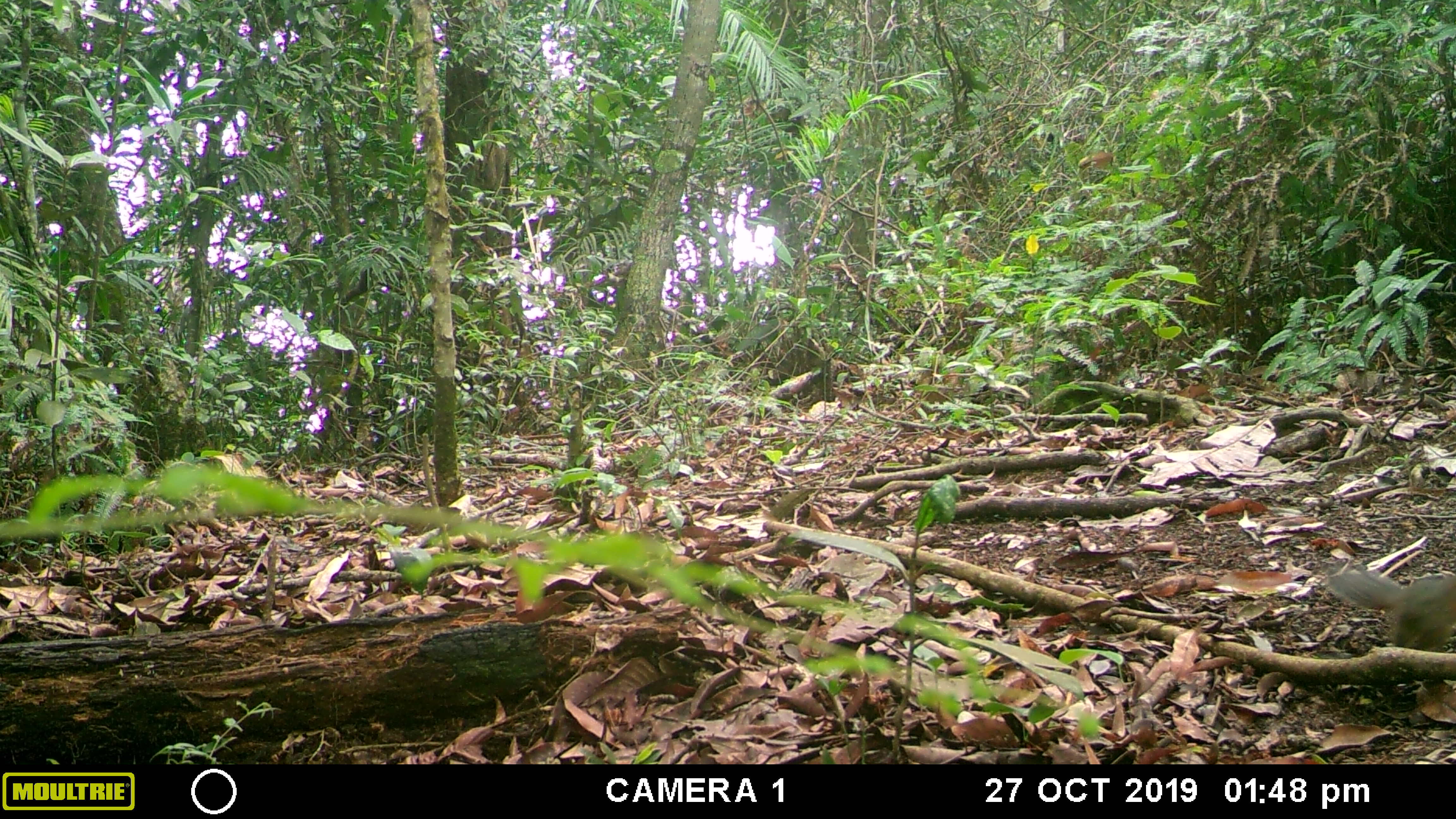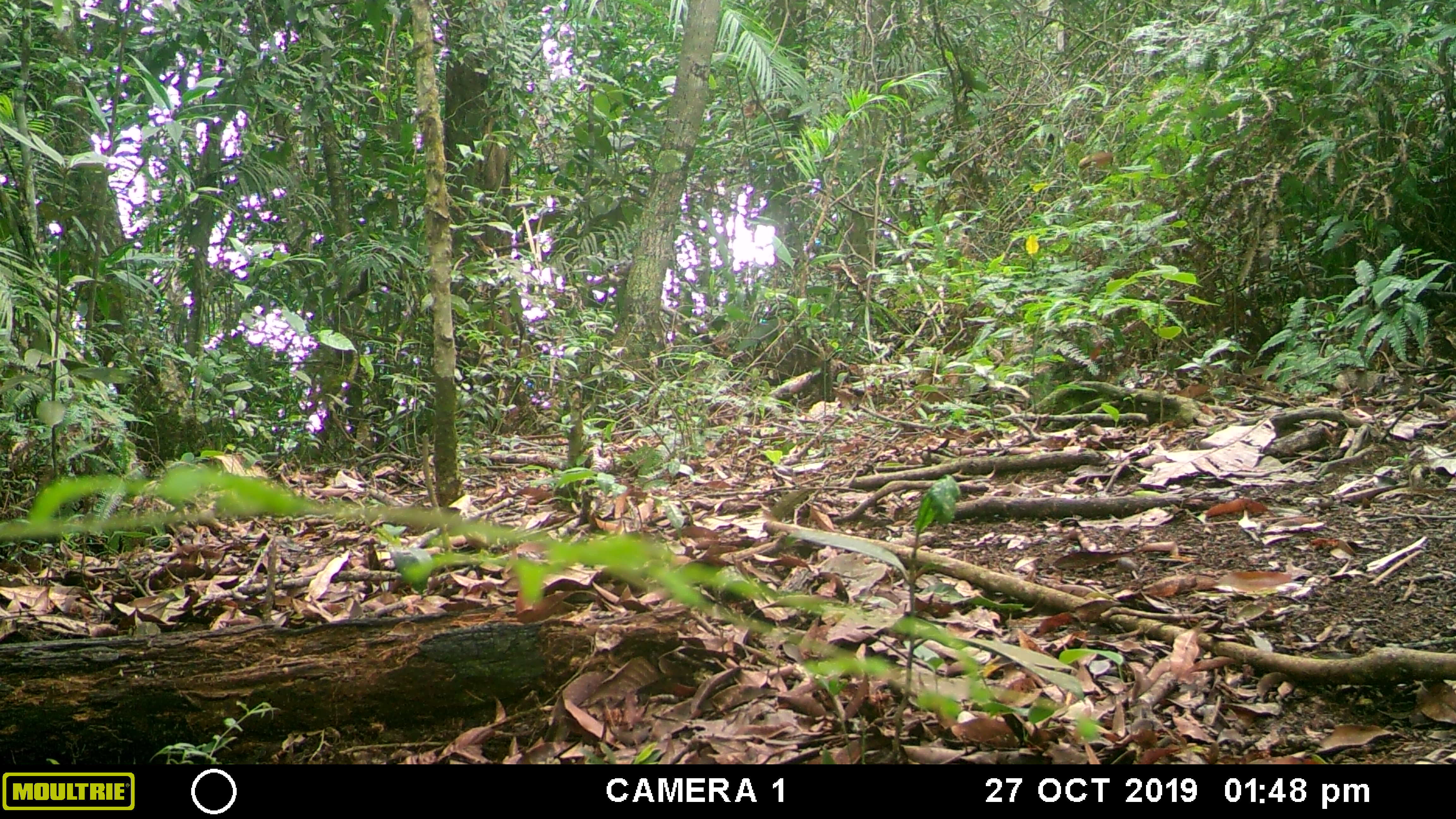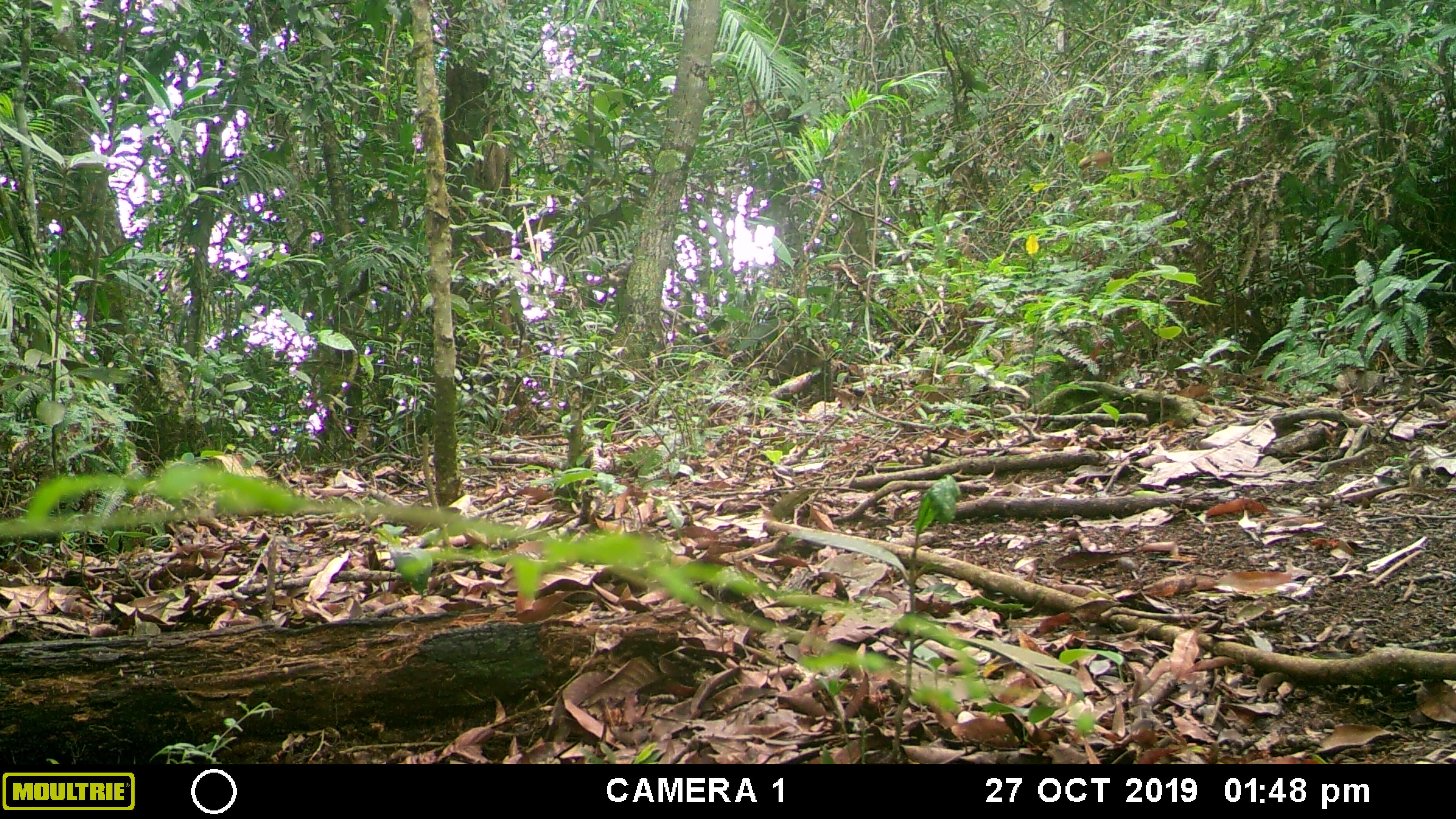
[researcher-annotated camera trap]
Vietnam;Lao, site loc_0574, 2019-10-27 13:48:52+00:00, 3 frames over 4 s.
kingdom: Animalia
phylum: Chordata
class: Mammalia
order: Rodentia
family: Sciuridae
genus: Dremomys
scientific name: Dremomys rufigenis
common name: red-cheeked squirrel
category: red cheeked squirrel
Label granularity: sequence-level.